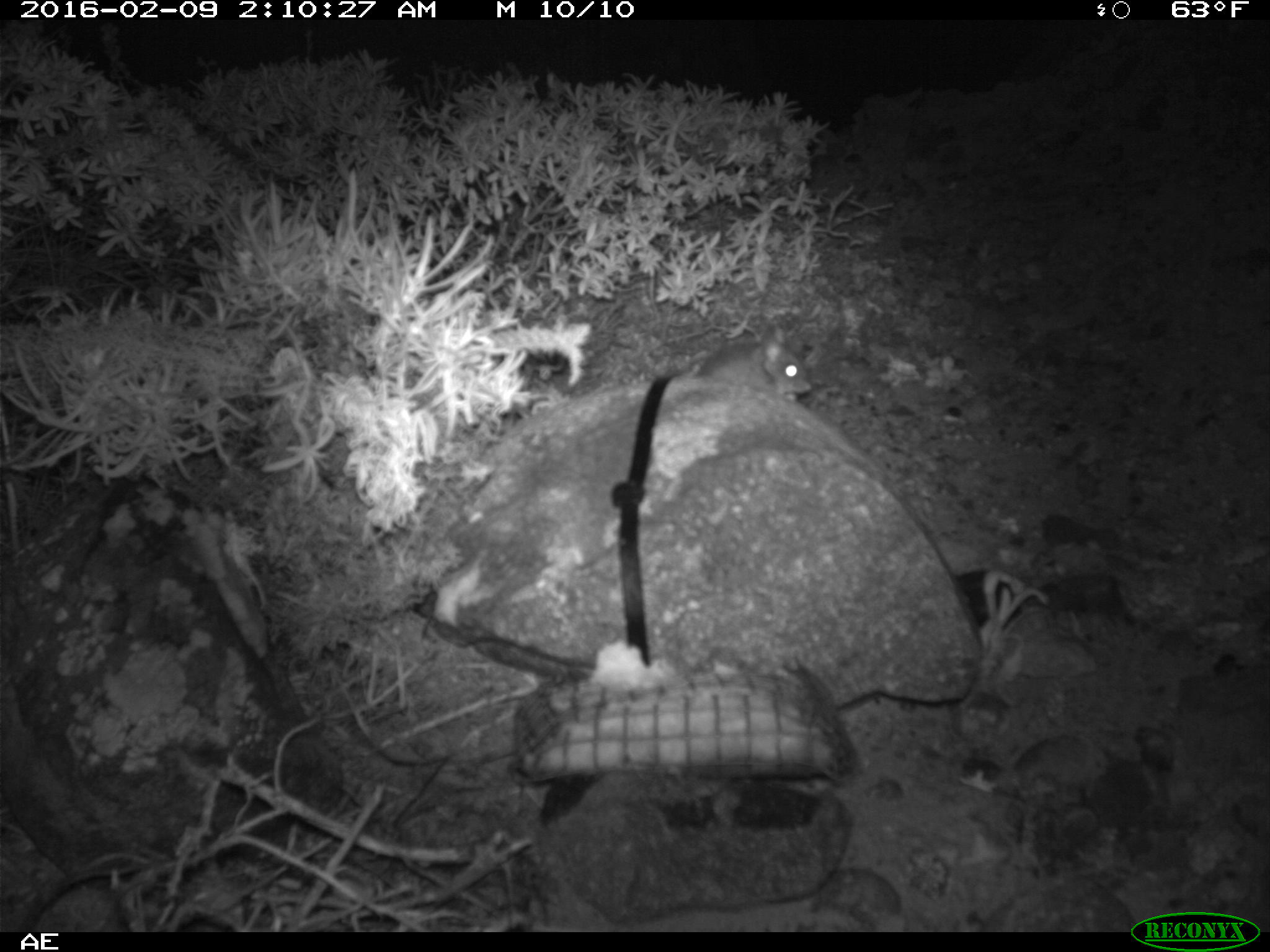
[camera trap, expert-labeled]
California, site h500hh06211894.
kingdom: Animalia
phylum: Chordata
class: Mammalia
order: Rodentia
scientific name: Rodentia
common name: rodent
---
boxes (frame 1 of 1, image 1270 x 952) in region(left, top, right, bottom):
rodent: region(694, 332, 815, 400)